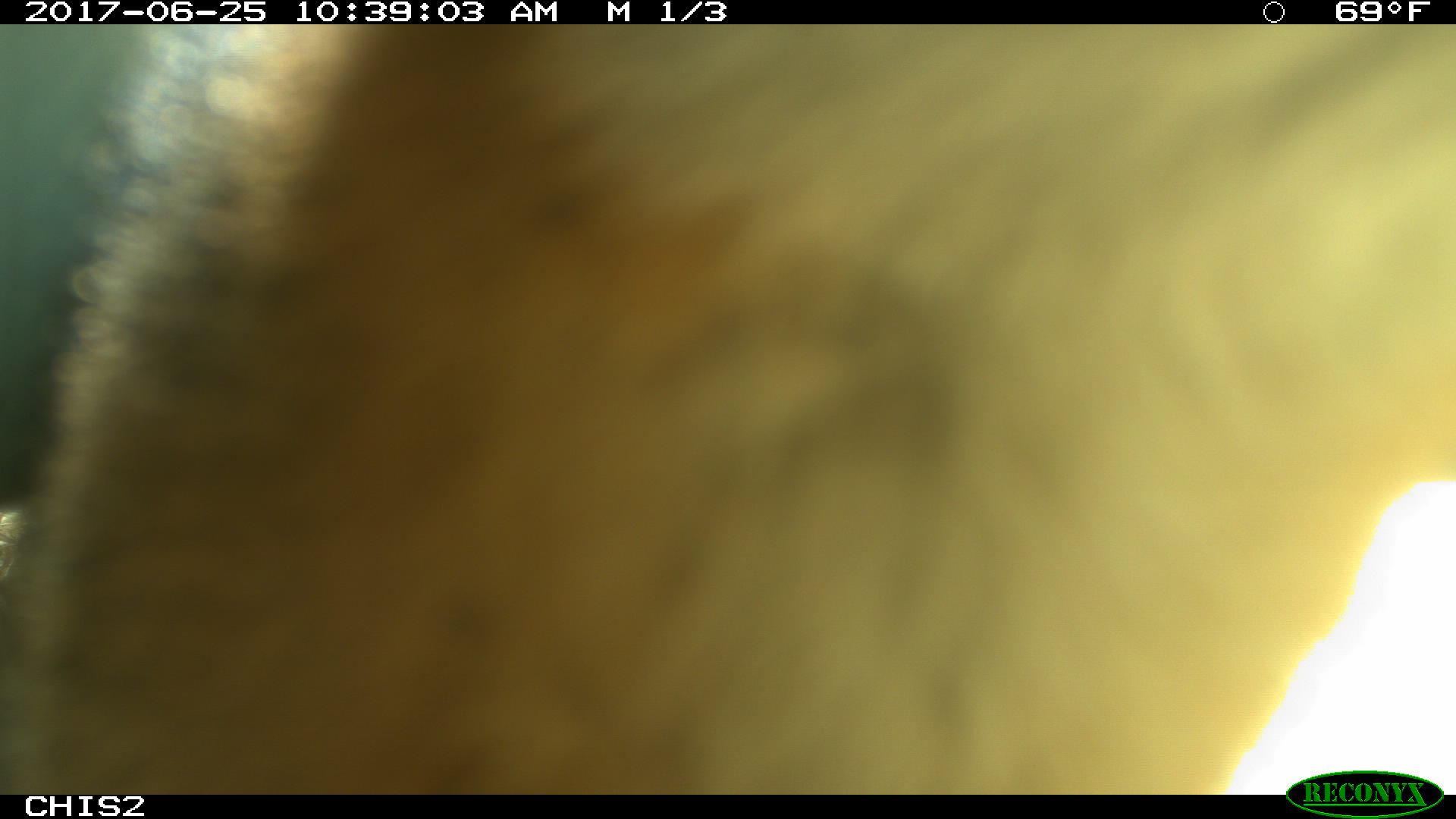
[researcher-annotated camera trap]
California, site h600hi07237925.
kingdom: Animalia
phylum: Chordata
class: Mammalia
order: Carnivora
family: Canidae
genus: Urocyon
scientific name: Urocyon littoralis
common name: island fox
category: fox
Fox (island fox) (Urocyon littoralis).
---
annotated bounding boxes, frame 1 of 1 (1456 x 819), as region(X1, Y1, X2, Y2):
fox: region(0, 24, 1455, 793)